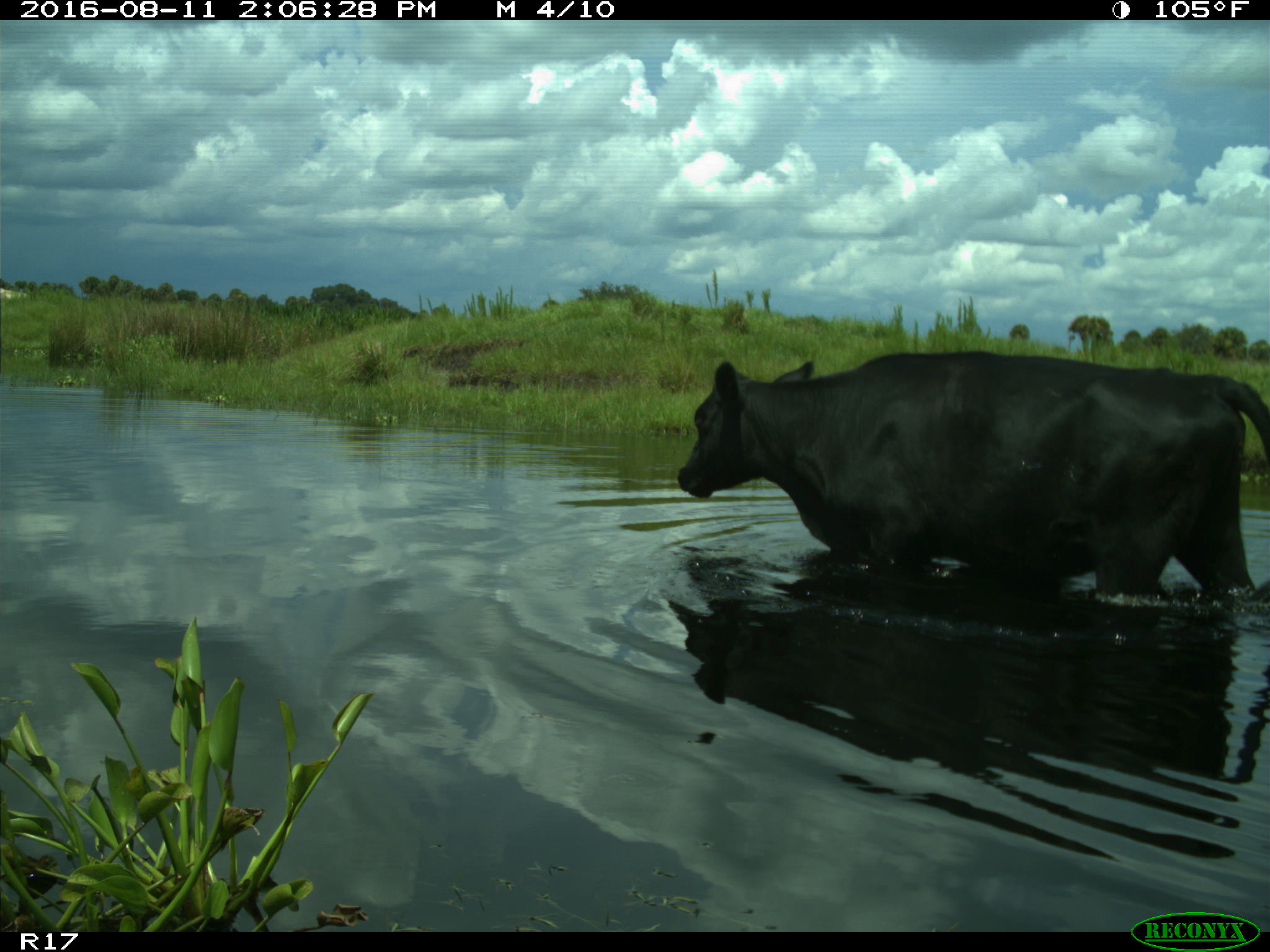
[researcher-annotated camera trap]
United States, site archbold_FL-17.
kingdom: Animalia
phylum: Chordata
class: Mammalia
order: Artiodactyla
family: Bovidae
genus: Bos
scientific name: Bos taurus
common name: domestic cow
Bos taurus (domestic cow).